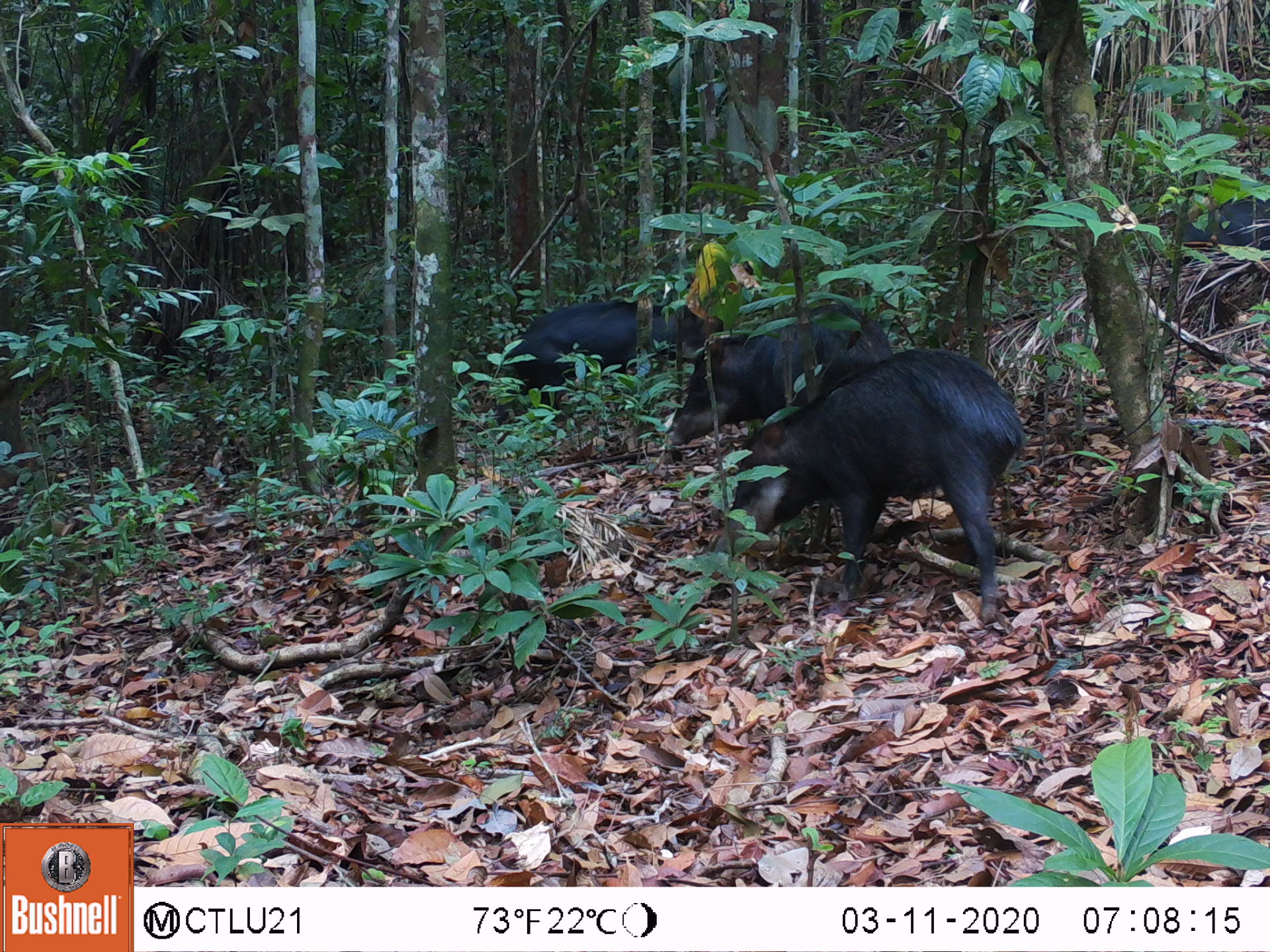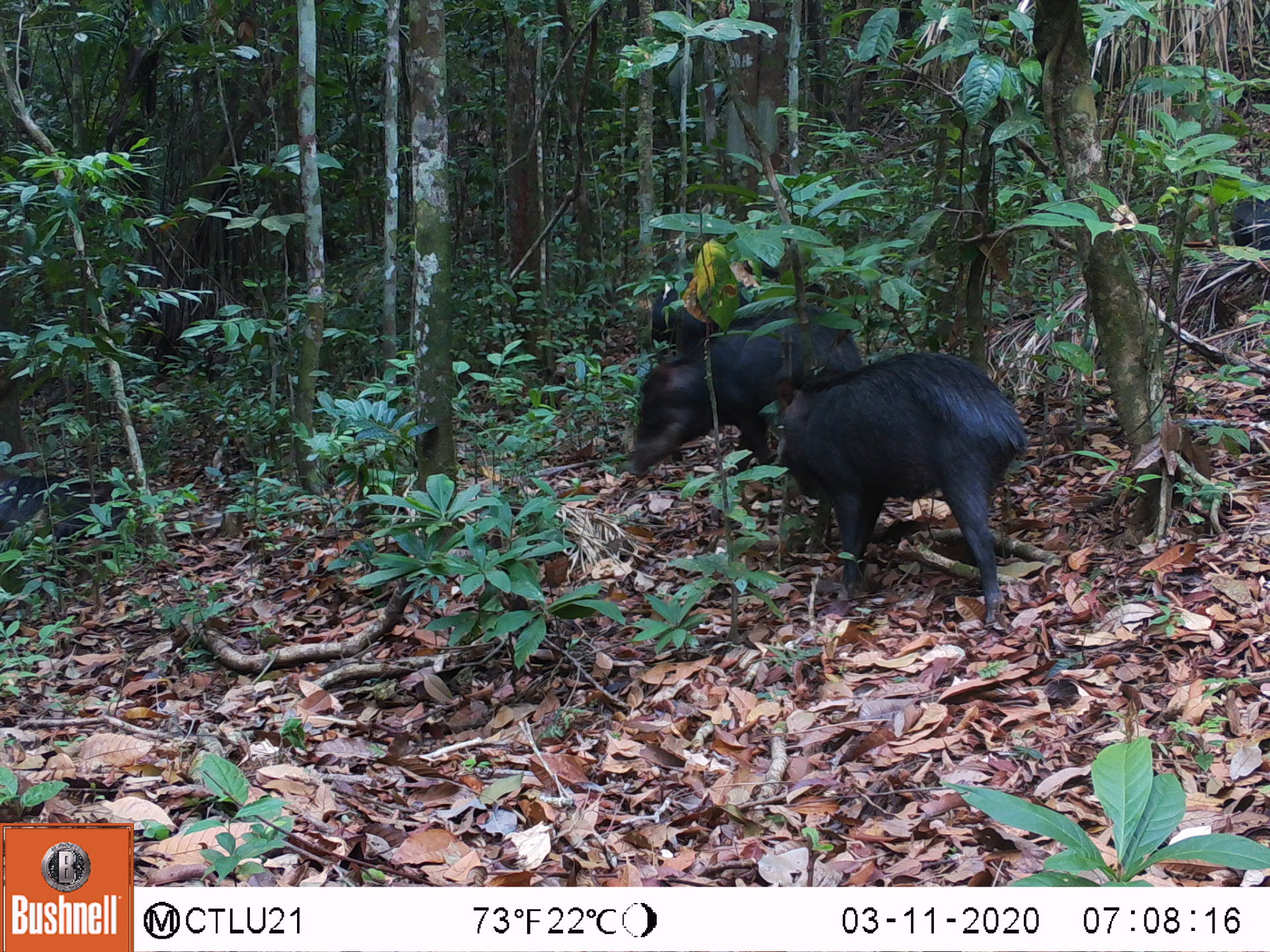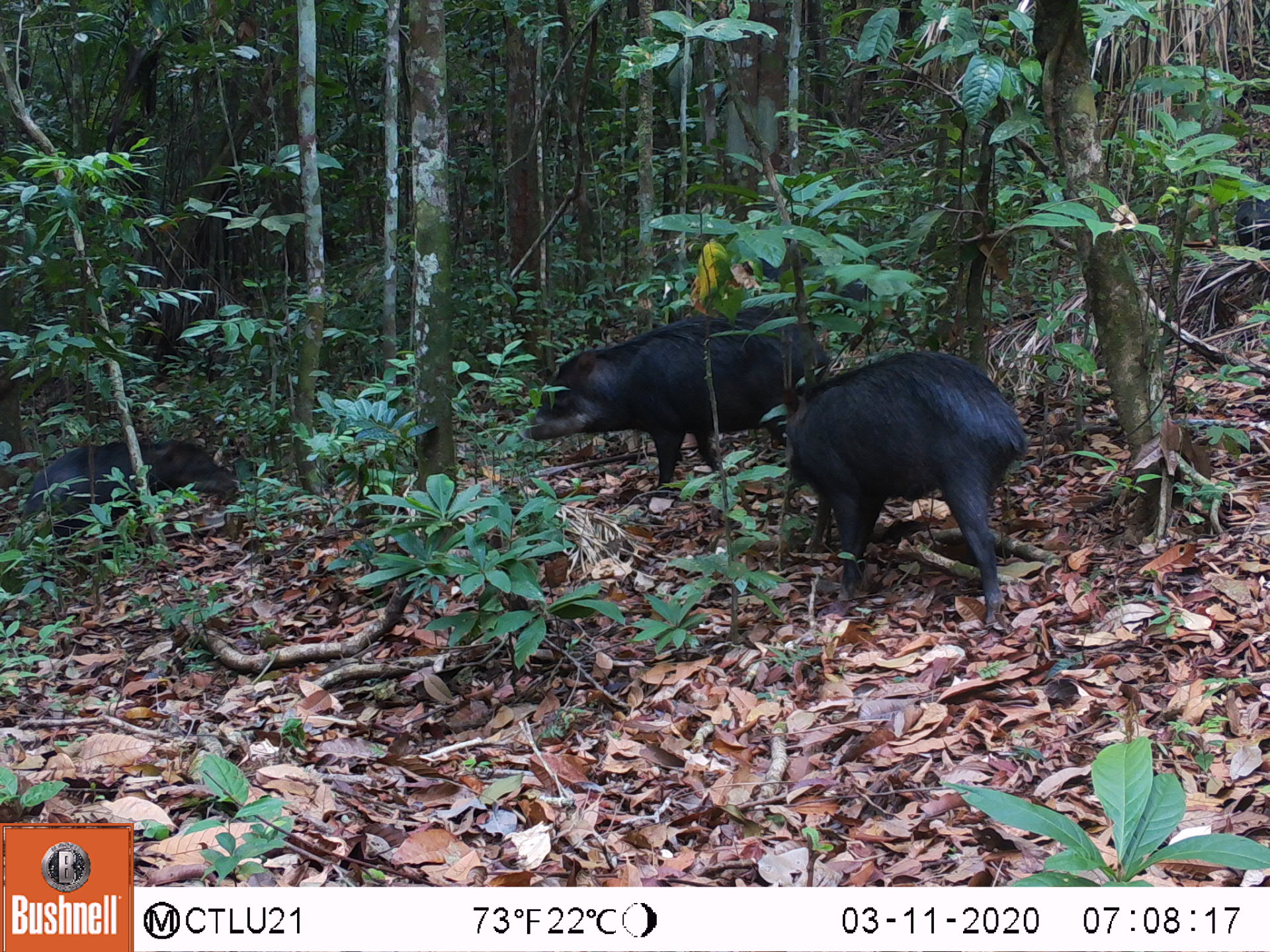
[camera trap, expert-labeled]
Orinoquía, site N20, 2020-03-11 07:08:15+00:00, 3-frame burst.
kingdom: Animalia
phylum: Chordata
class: Mammalia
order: Artiodactyla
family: Tayassuidae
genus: Tayassu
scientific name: Tayassu pecari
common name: white-lipped peccary